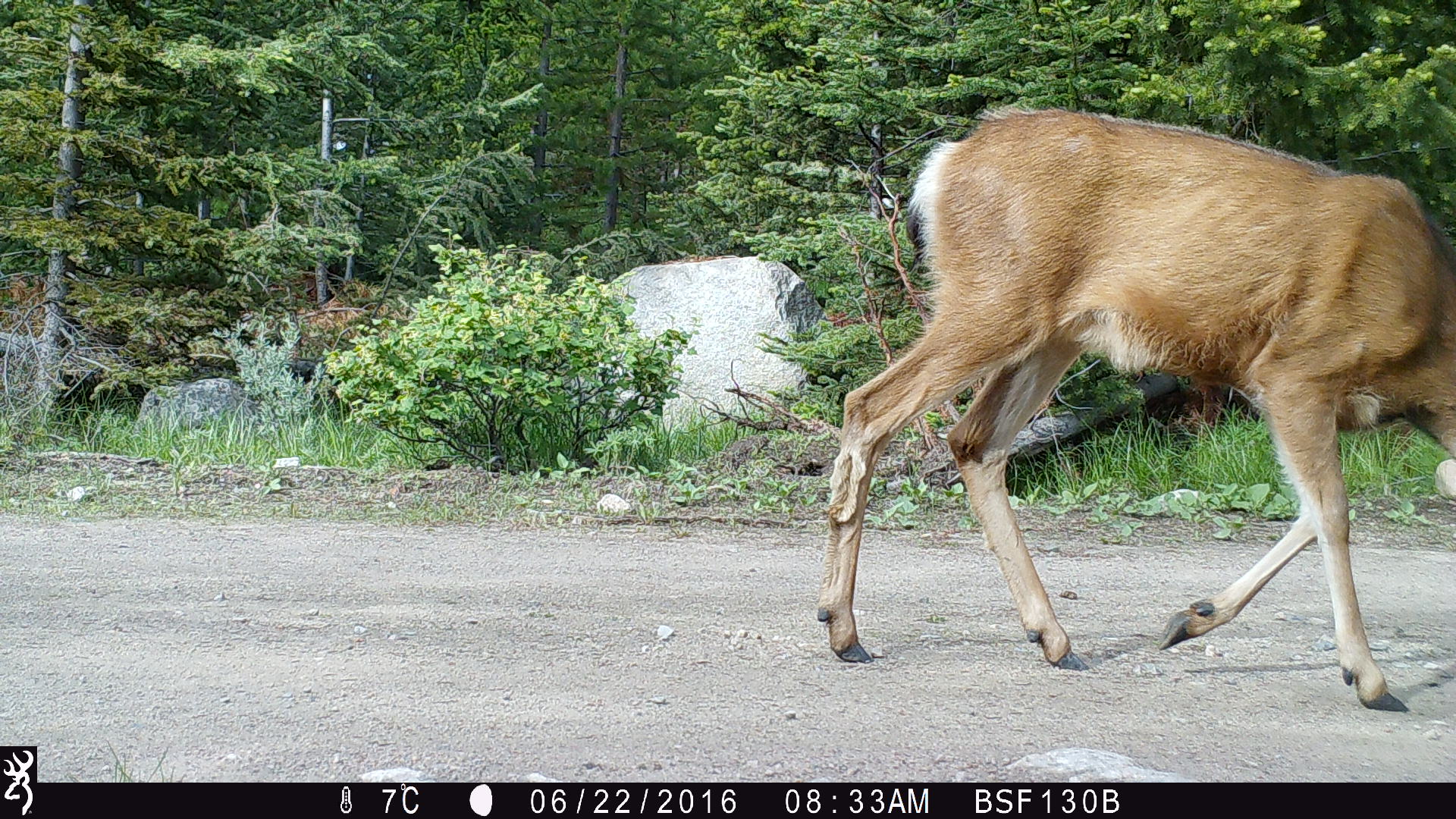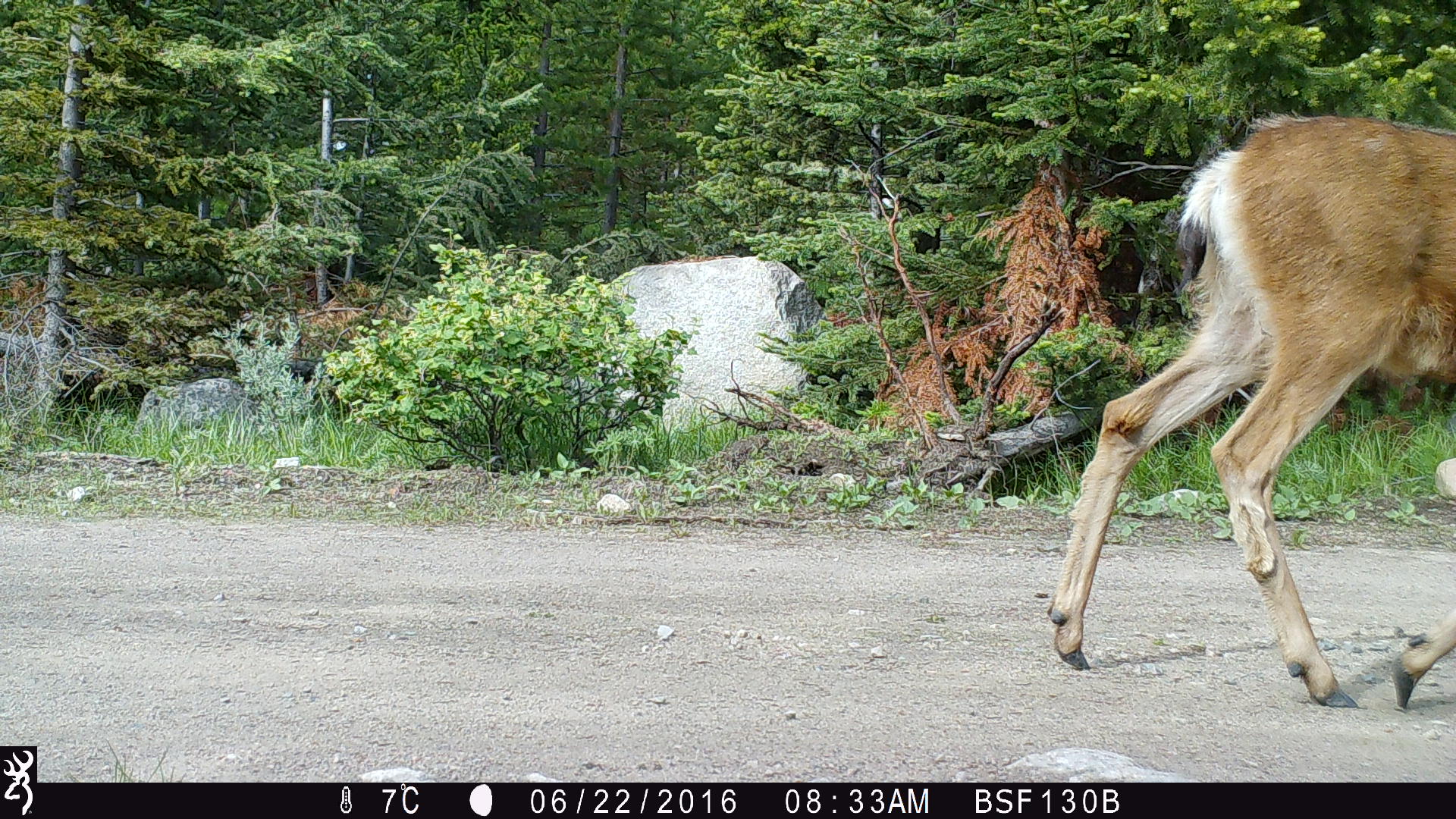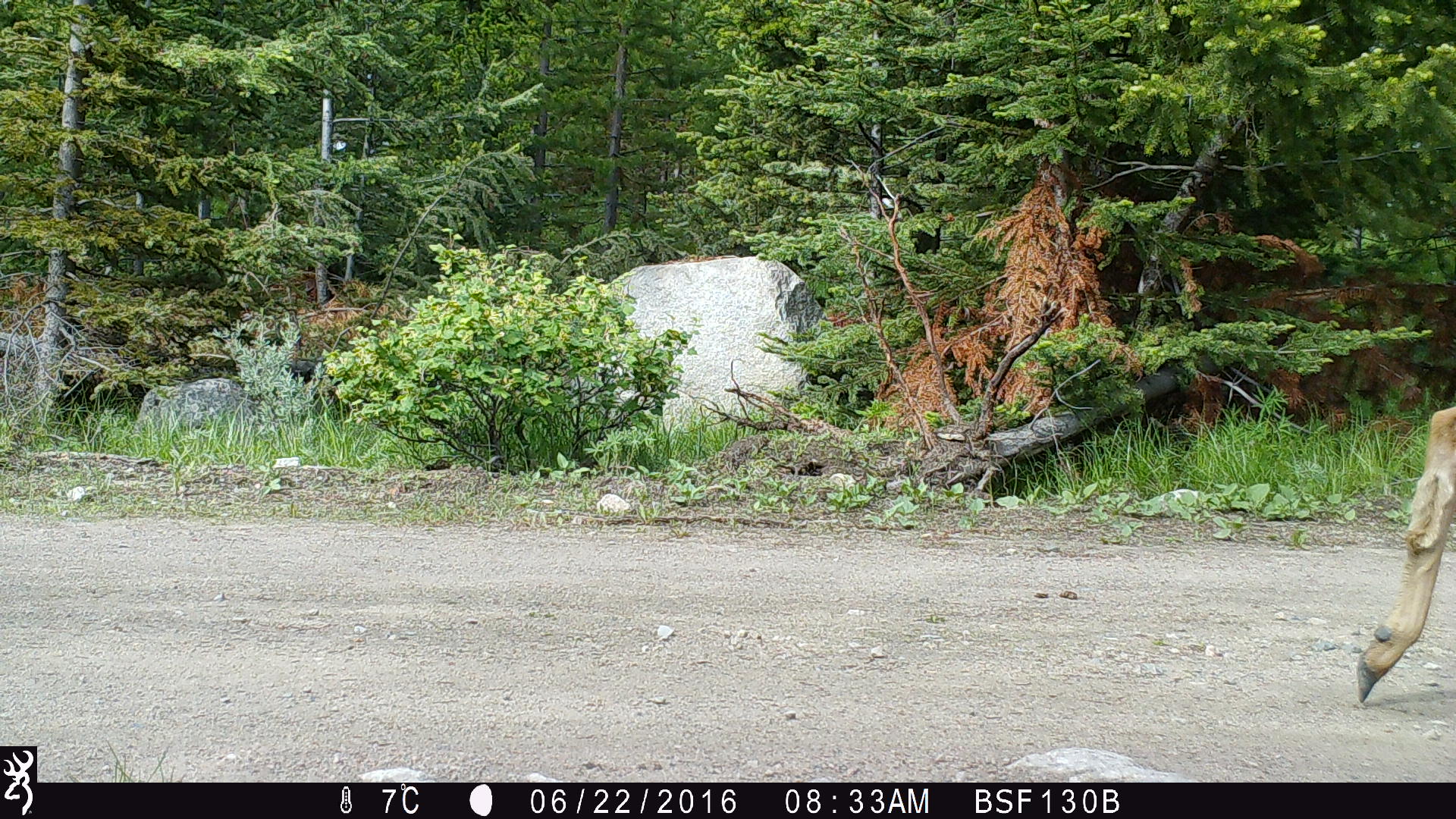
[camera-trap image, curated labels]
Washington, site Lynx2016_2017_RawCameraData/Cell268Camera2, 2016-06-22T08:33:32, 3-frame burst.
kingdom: Animalia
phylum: Chordata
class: Mammalia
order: Artiodactyla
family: Cervidae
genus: Odocoileus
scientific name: Odocoileus hemionus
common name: mule deer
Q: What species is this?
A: Odocoileus hemionus (mule deer).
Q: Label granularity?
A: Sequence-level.